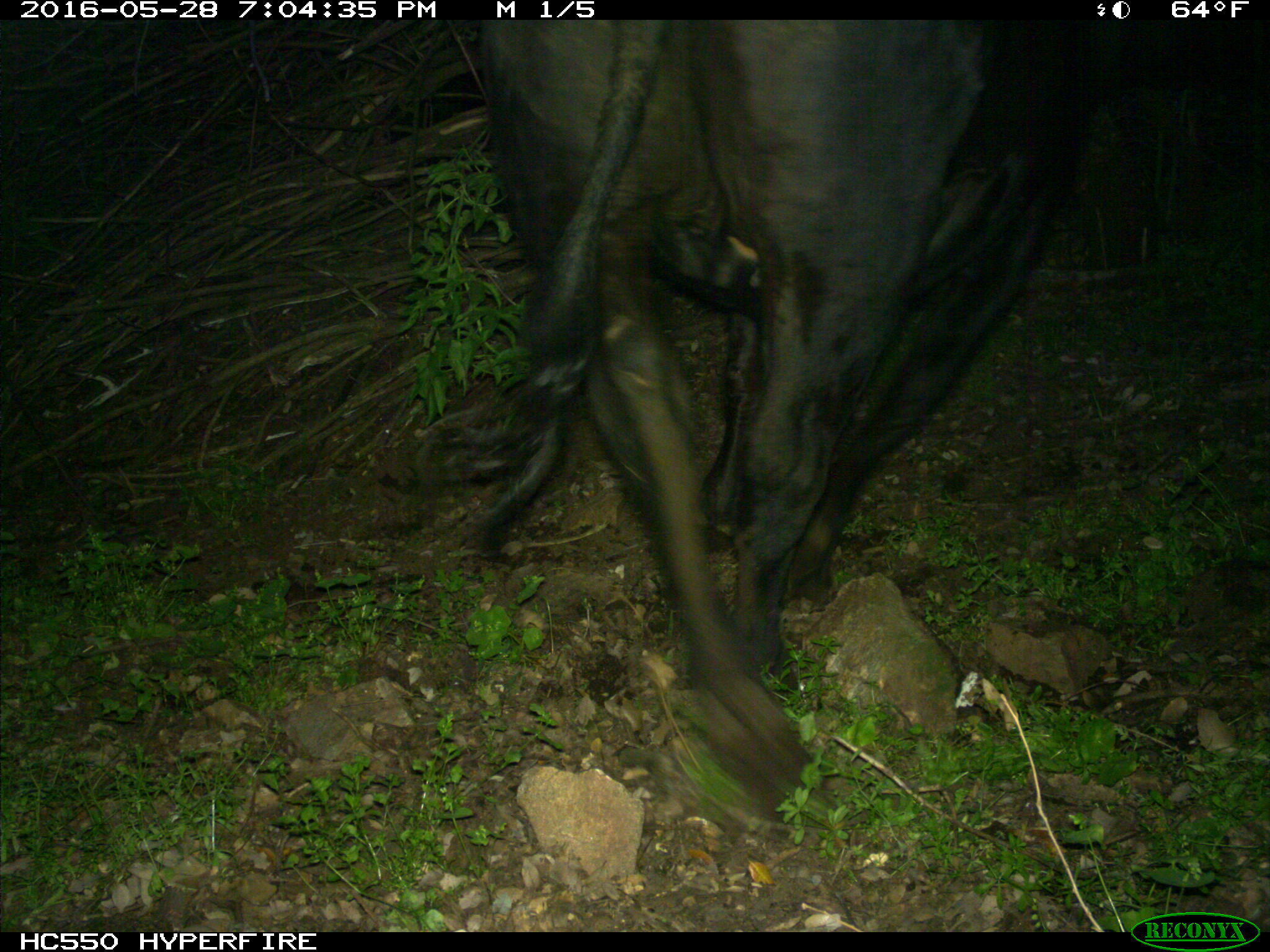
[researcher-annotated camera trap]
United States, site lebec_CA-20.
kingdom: Animalia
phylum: Chordata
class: Mammalia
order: Artiodactyla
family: Bovidae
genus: Bos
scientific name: Bos taurus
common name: domestic cow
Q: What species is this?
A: Bos taurus (domestic cow).